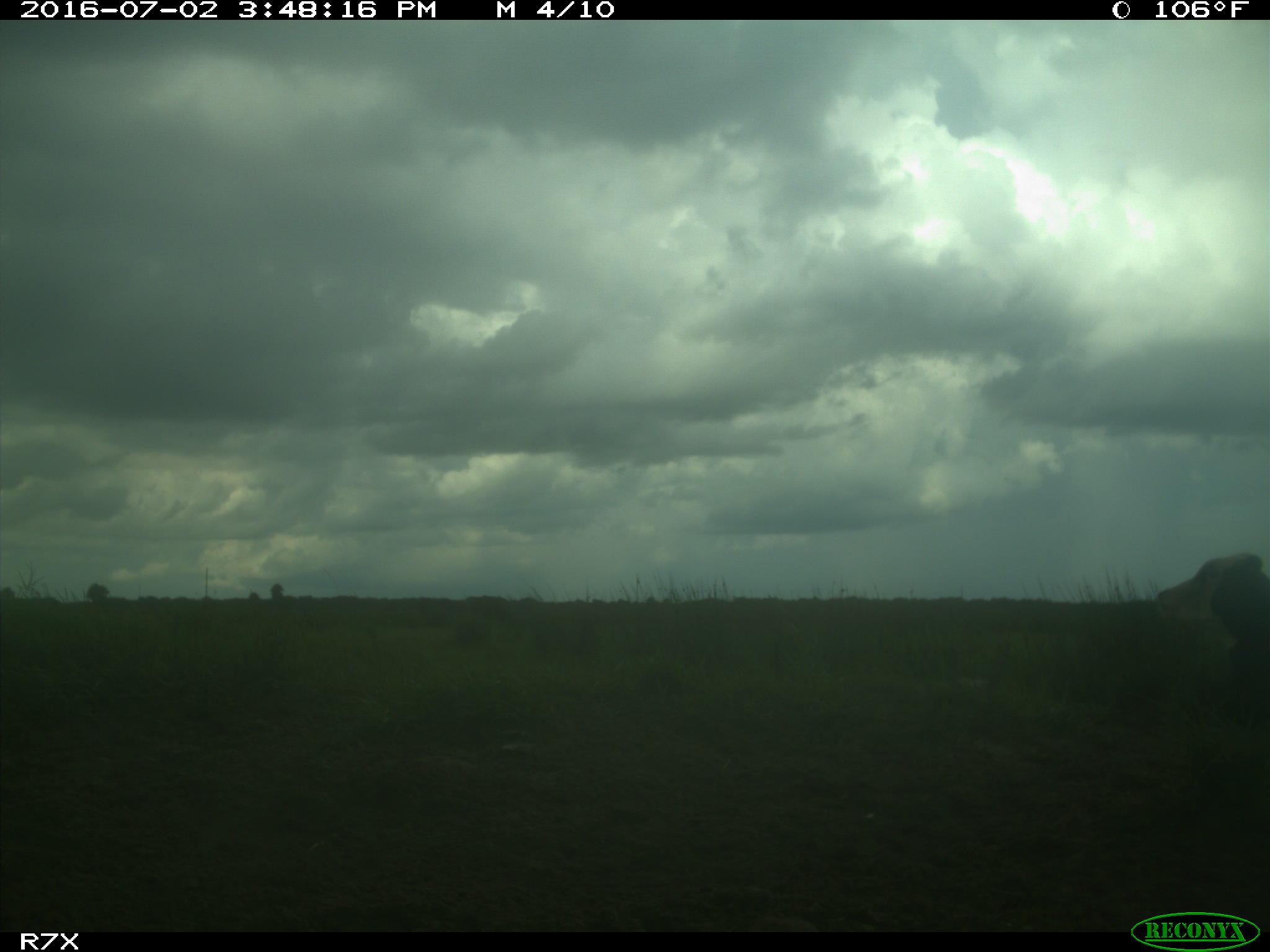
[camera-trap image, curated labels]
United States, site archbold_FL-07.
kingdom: Animalia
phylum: Chordata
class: Mammalia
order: Artiodactyla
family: Bovidae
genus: Bos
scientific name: Bos taurus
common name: domestic cow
Bos taurus (domestic cow).